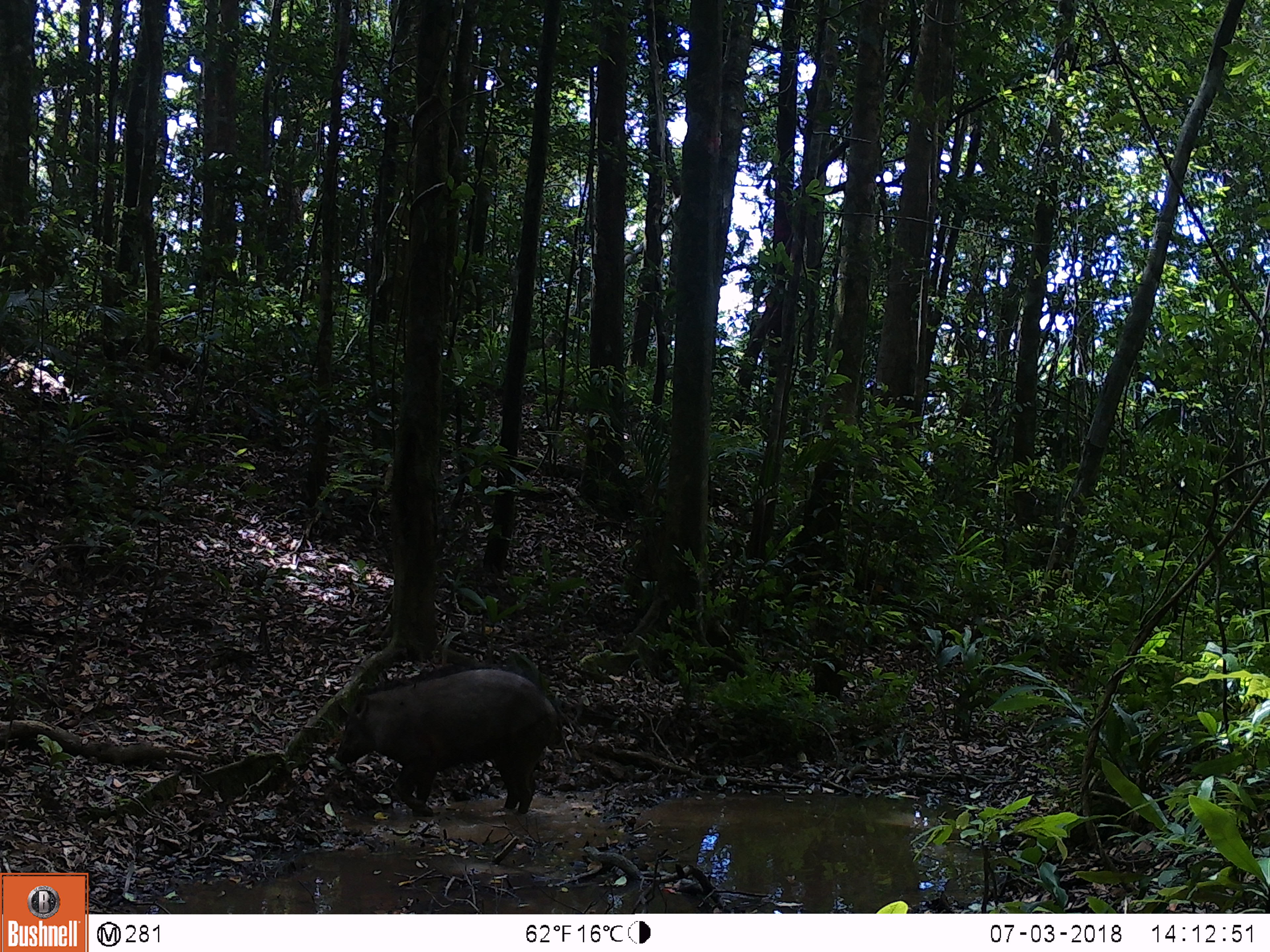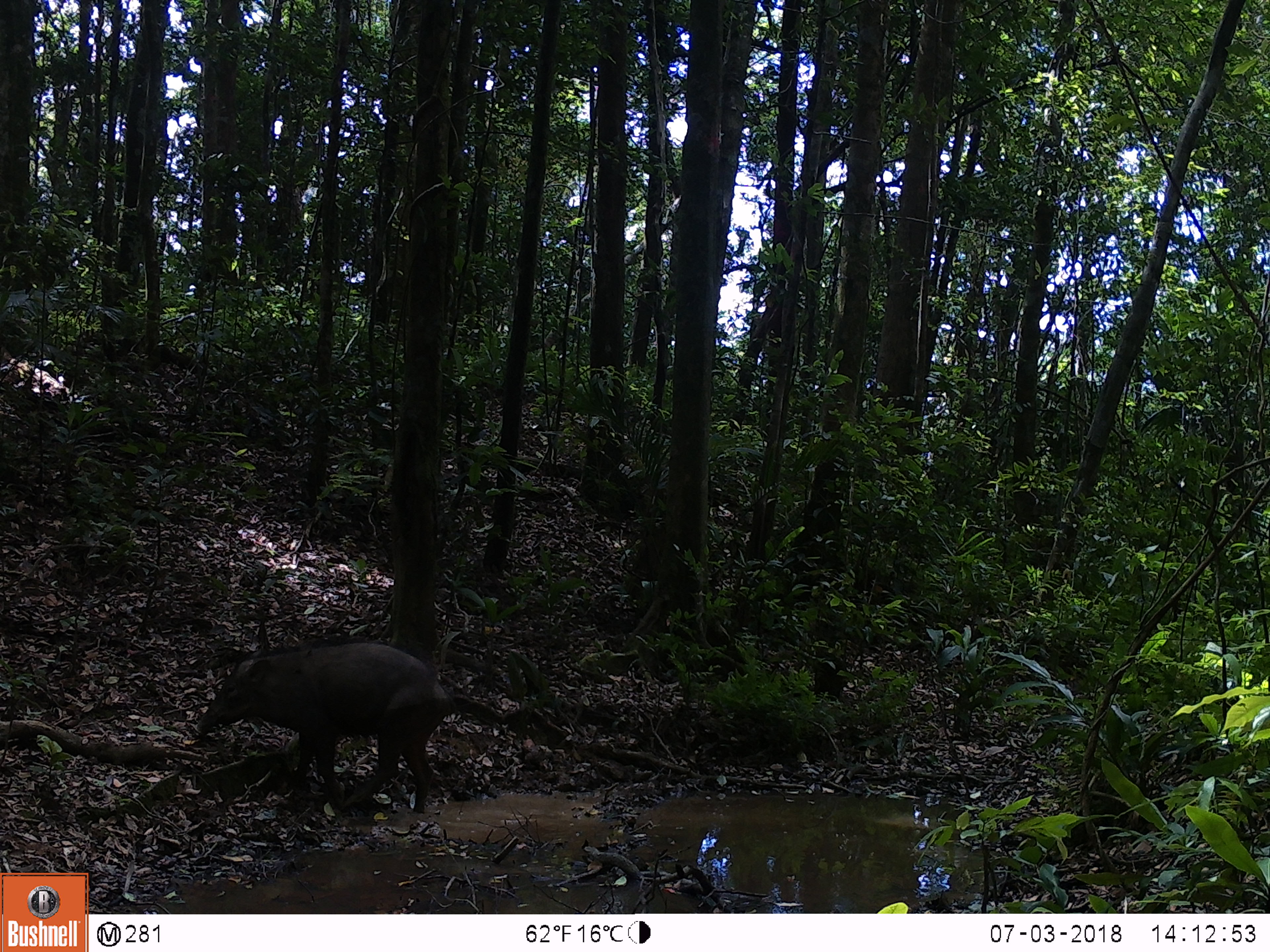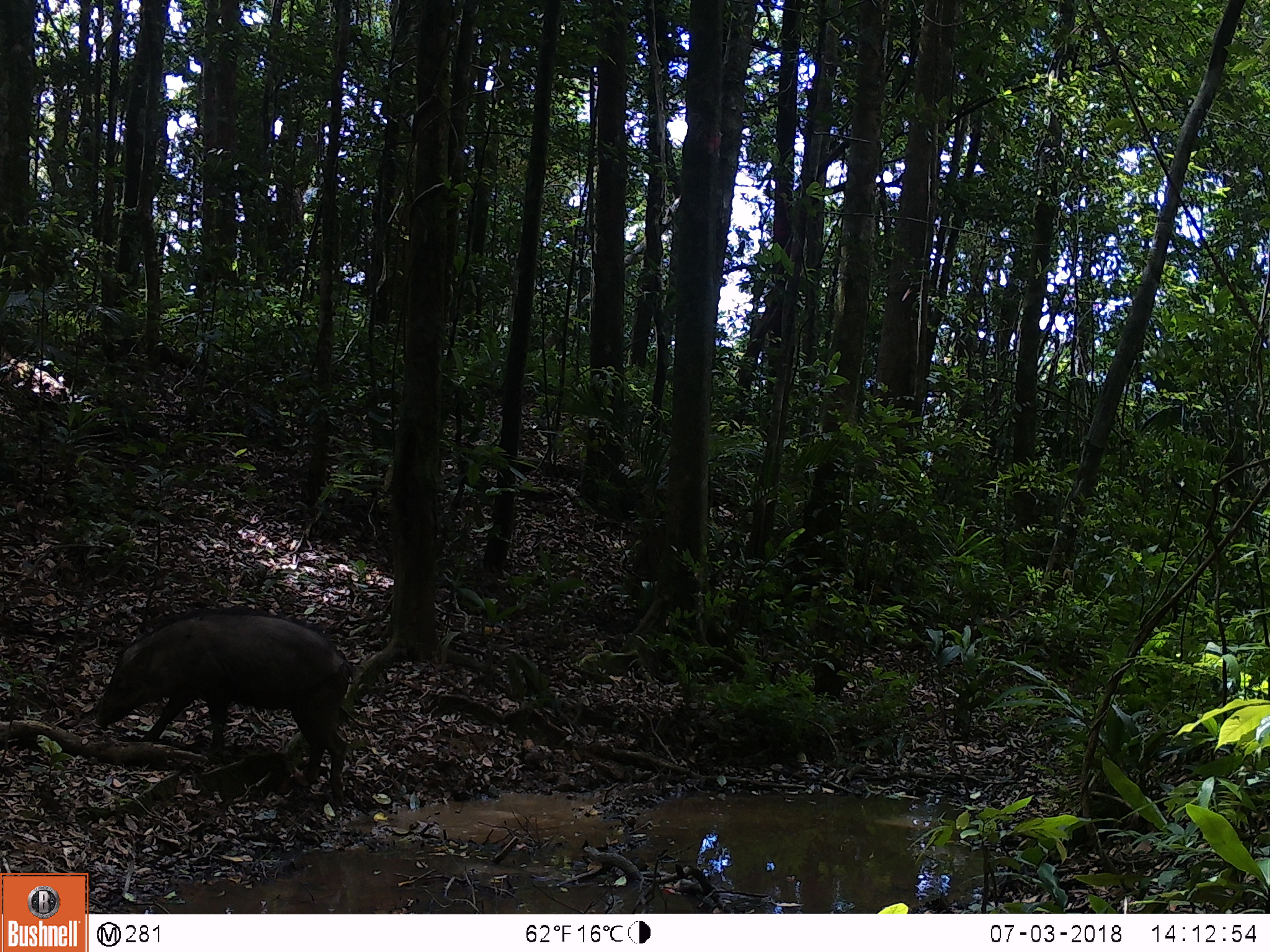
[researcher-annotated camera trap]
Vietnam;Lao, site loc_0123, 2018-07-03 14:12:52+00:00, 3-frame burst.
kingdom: Animalia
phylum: Chordata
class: Mammalia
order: Artiodactyla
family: Suidae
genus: Sus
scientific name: Sus scrofa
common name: eurasian wild pig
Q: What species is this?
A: Eurasian wild pig (Sus scrofa).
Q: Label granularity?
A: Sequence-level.